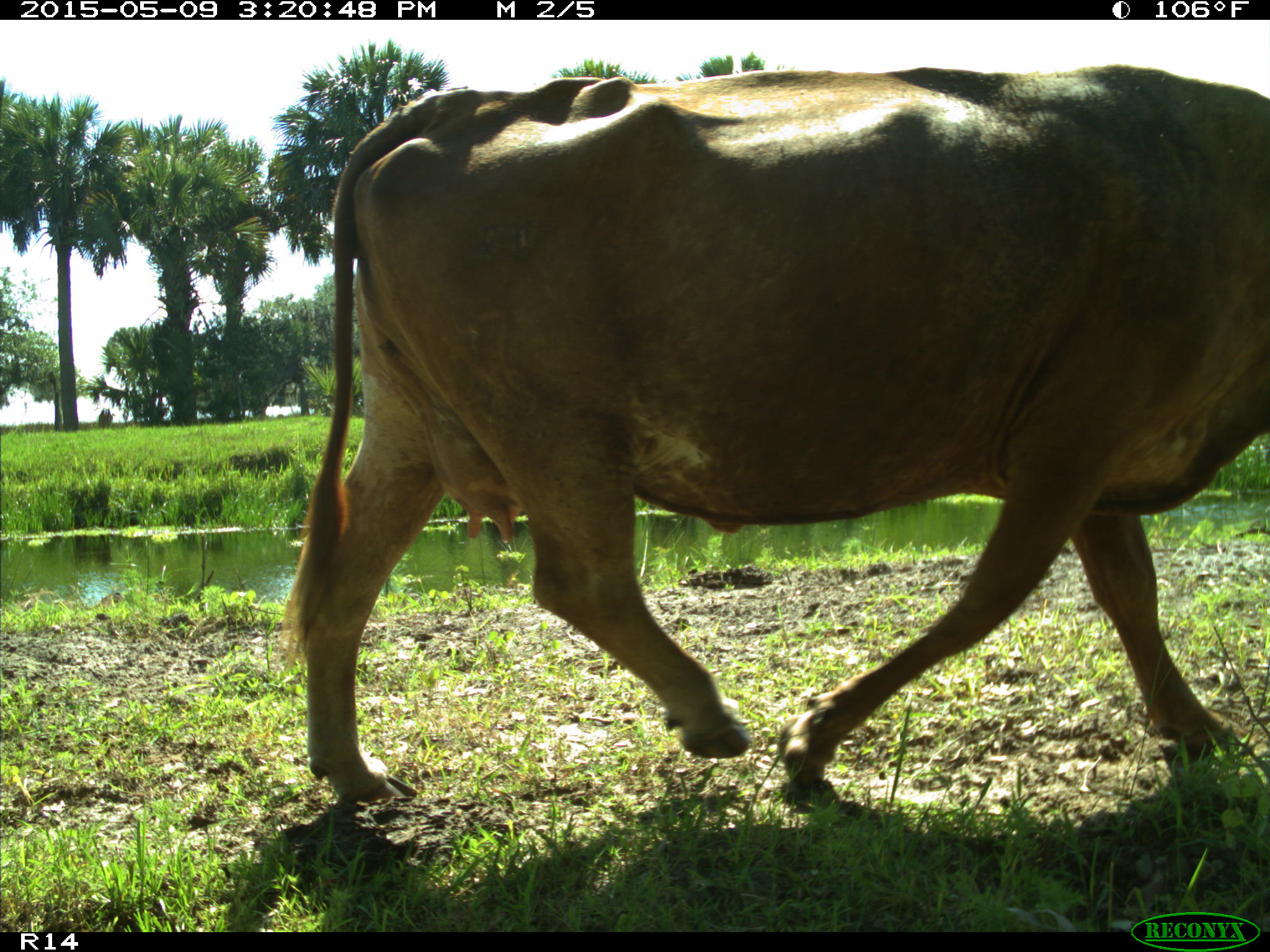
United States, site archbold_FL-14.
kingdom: Animalia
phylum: Chordata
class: Mammalia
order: Artiodactyla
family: Bovidae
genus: Bos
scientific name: Bos taurus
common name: domestic cow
Bos taurus (domestic cow).